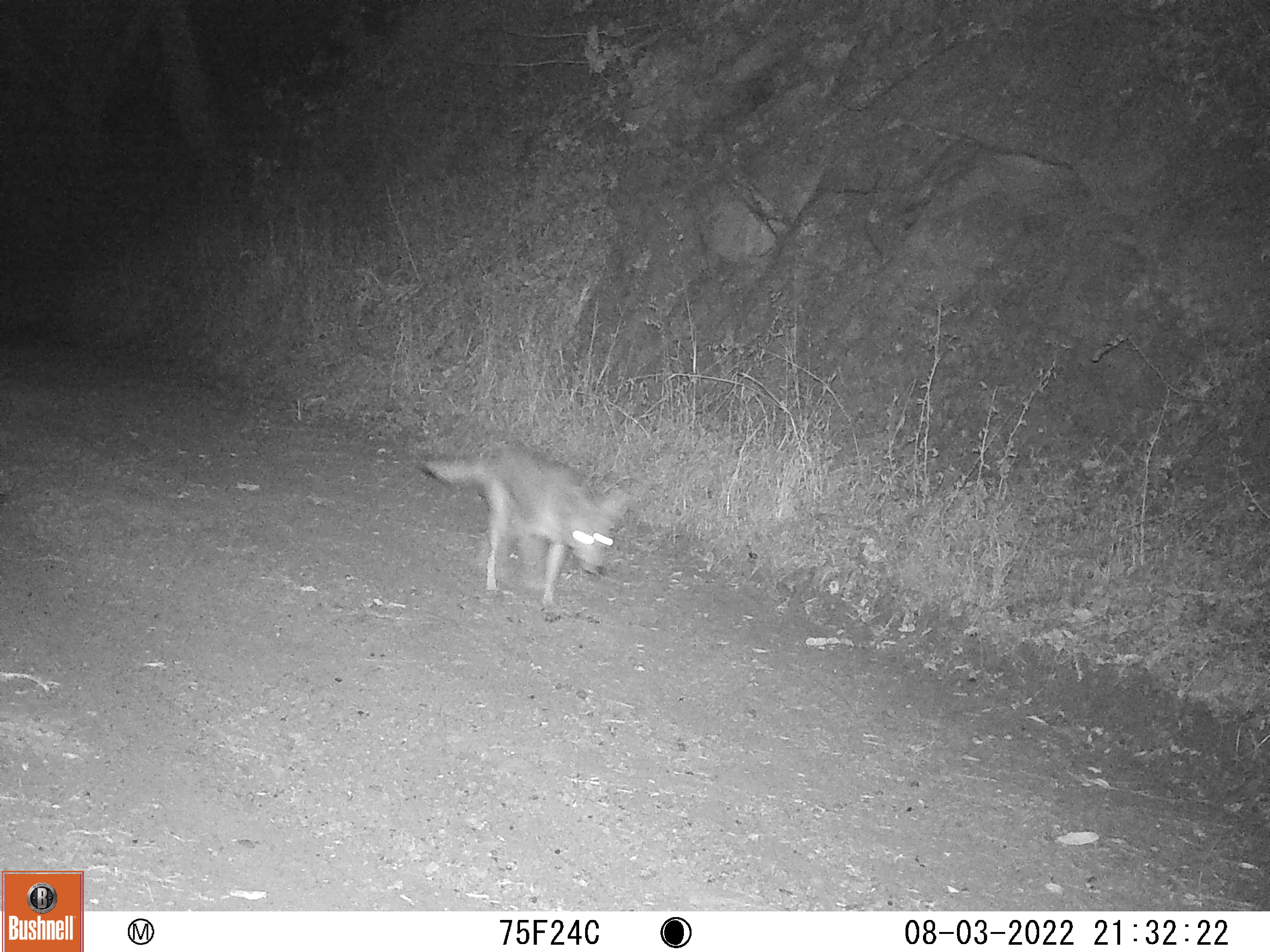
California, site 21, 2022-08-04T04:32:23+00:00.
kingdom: Animalia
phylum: Chordata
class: Mammalia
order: Carnivora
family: Canidae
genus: Canis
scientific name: Canis latrans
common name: coyote